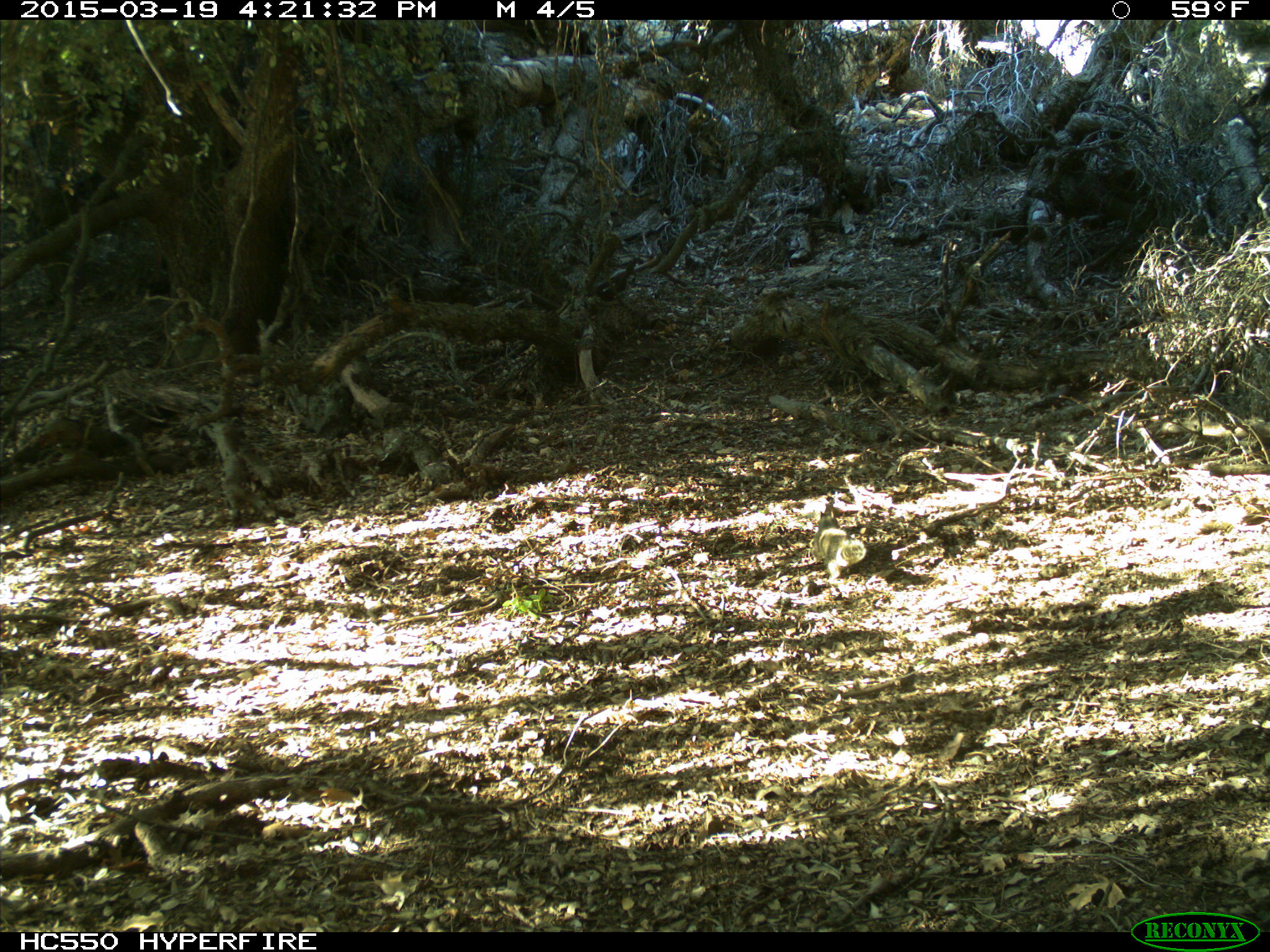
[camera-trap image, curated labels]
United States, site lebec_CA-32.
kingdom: Animalia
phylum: Chordata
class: Mammalia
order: Rodentia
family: Sciuridae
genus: Otospermophilus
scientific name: Otospermophilus beecheyi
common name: california ground squirrel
Otospermophilus beecheyi (california ground squirrel).